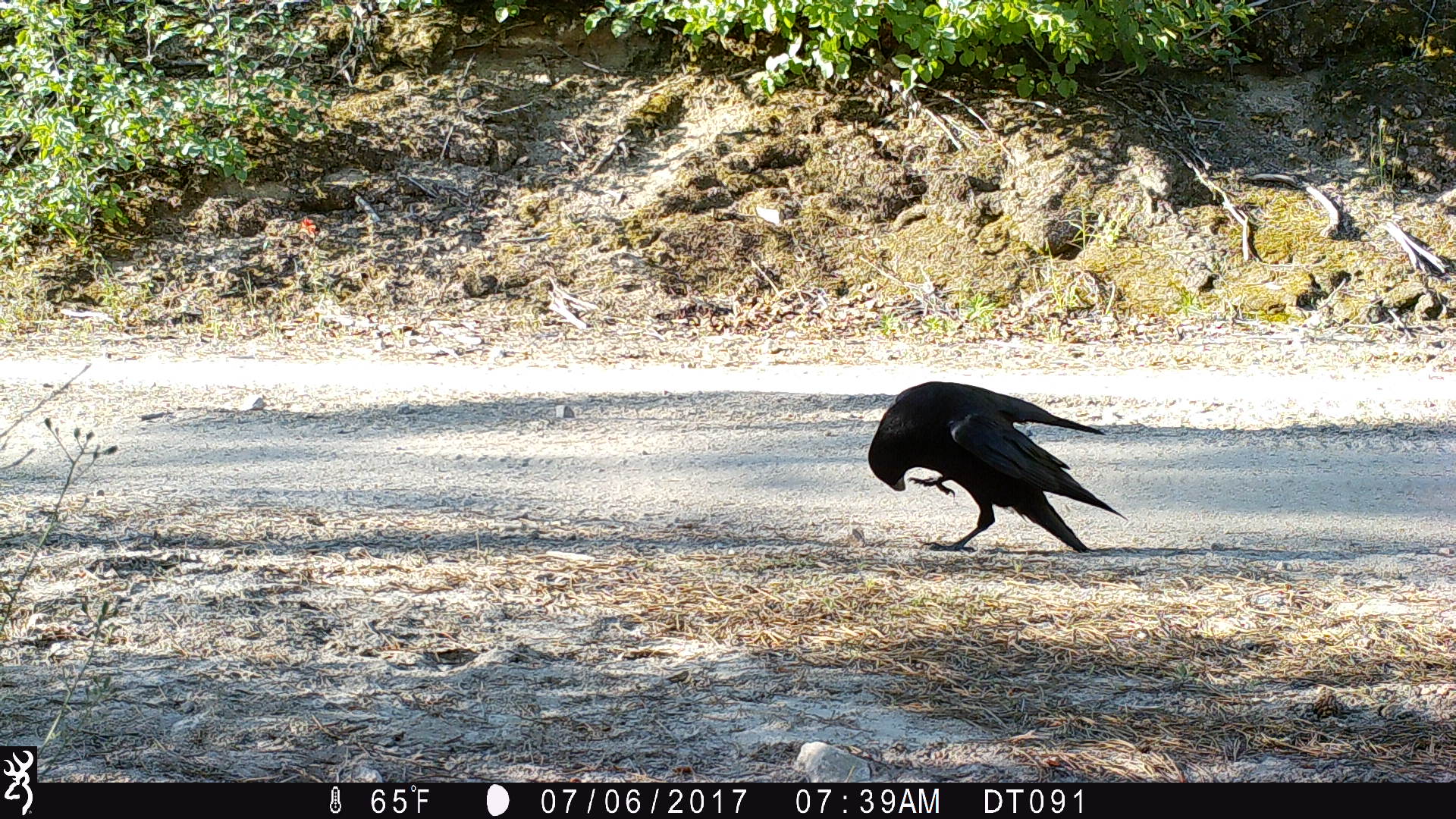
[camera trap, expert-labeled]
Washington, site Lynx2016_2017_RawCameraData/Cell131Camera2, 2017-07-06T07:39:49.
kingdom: Animalia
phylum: Chordata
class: Aves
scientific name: Aves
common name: birds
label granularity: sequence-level